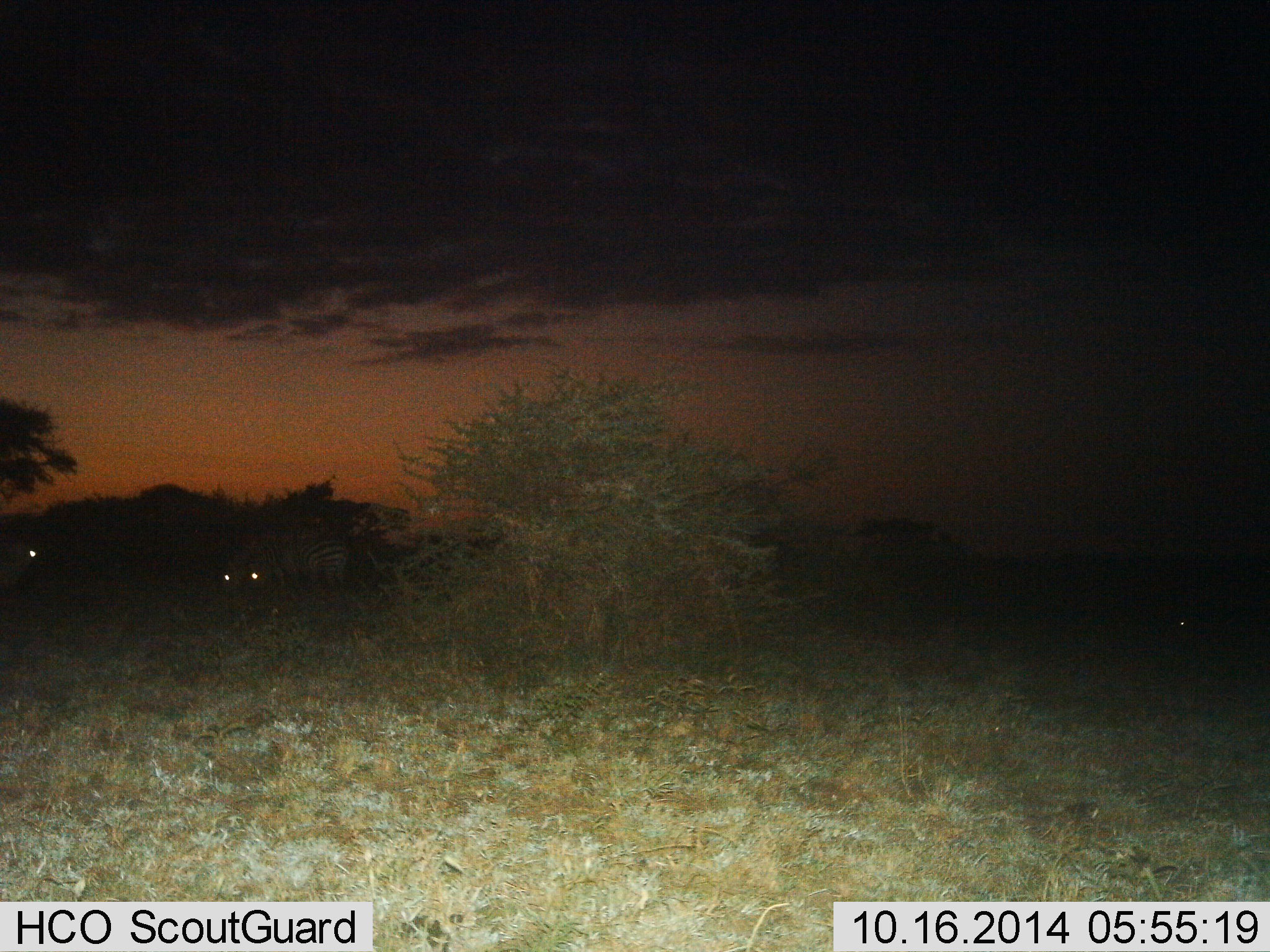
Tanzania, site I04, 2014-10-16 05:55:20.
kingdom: Animalia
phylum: Chordata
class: Mammalia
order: Perissodactyla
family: Equidae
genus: Equus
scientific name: Equus quagga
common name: plains zebra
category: zebra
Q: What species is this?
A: Zebra (plains zebra) (Equus quagga).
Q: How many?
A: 3.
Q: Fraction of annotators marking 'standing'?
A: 60%.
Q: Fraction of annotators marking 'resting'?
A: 0%.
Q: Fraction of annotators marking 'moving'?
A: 0%.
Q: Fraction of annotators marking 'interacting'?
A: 0%.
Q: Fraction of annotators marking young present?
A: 0%.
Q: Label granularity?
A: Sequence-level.